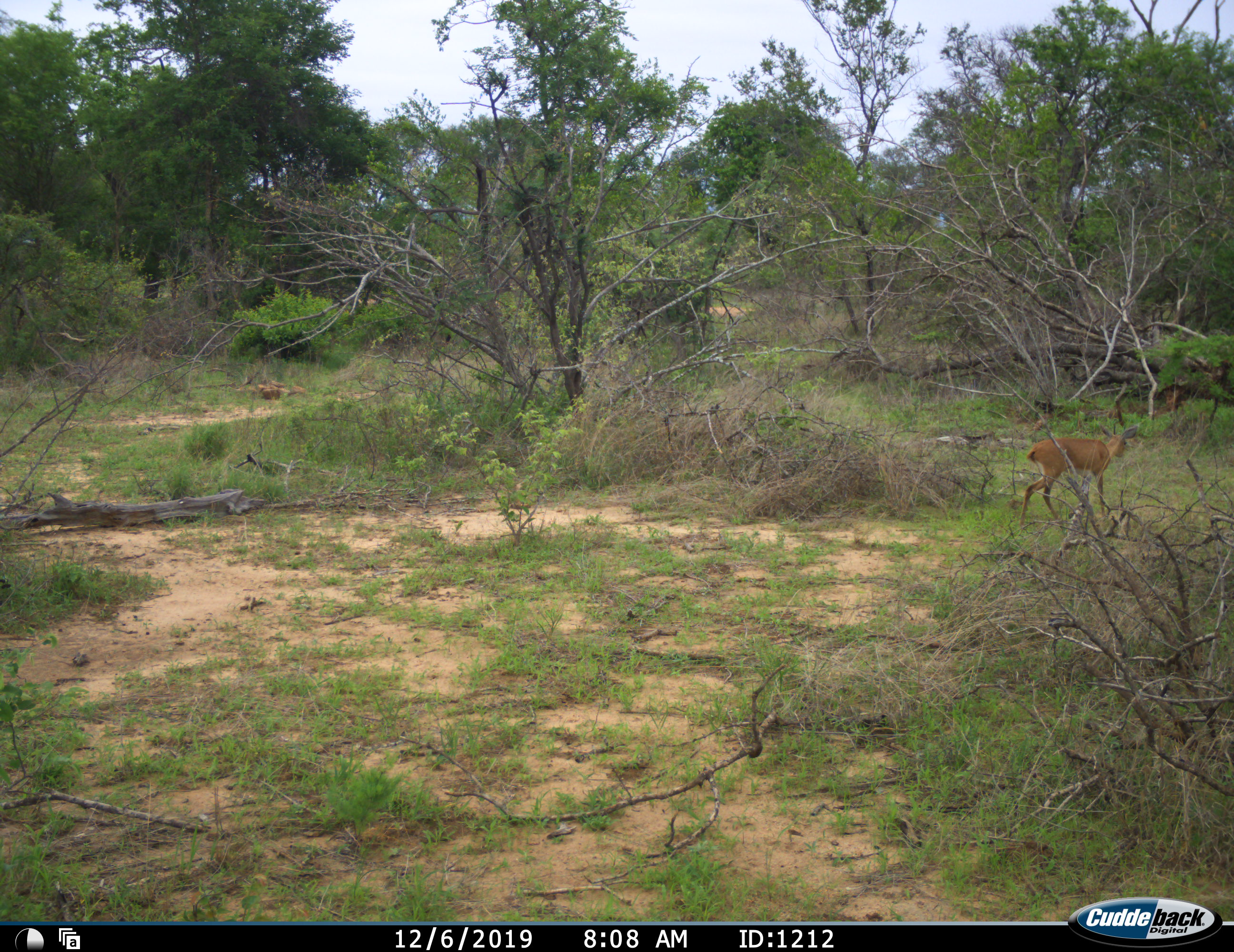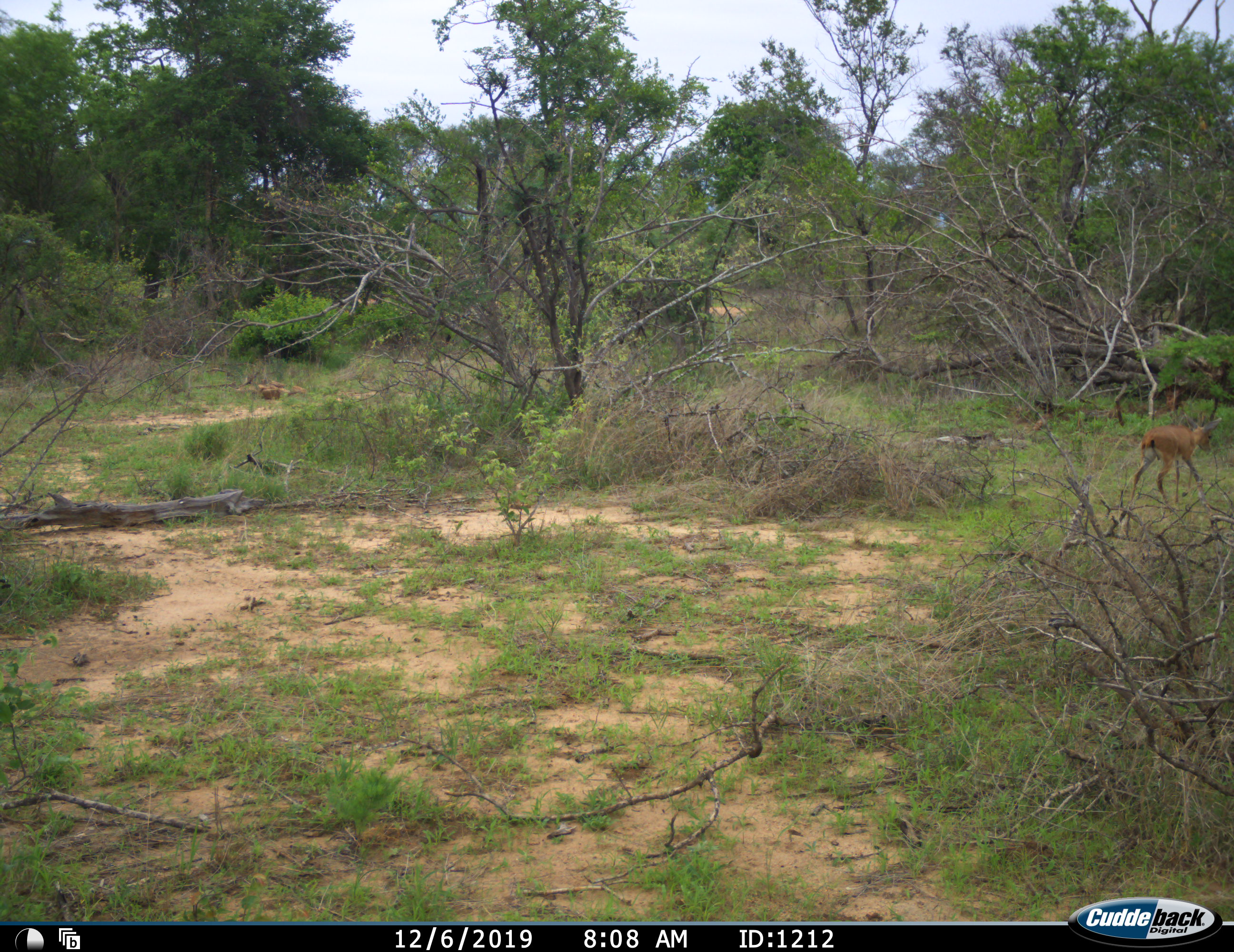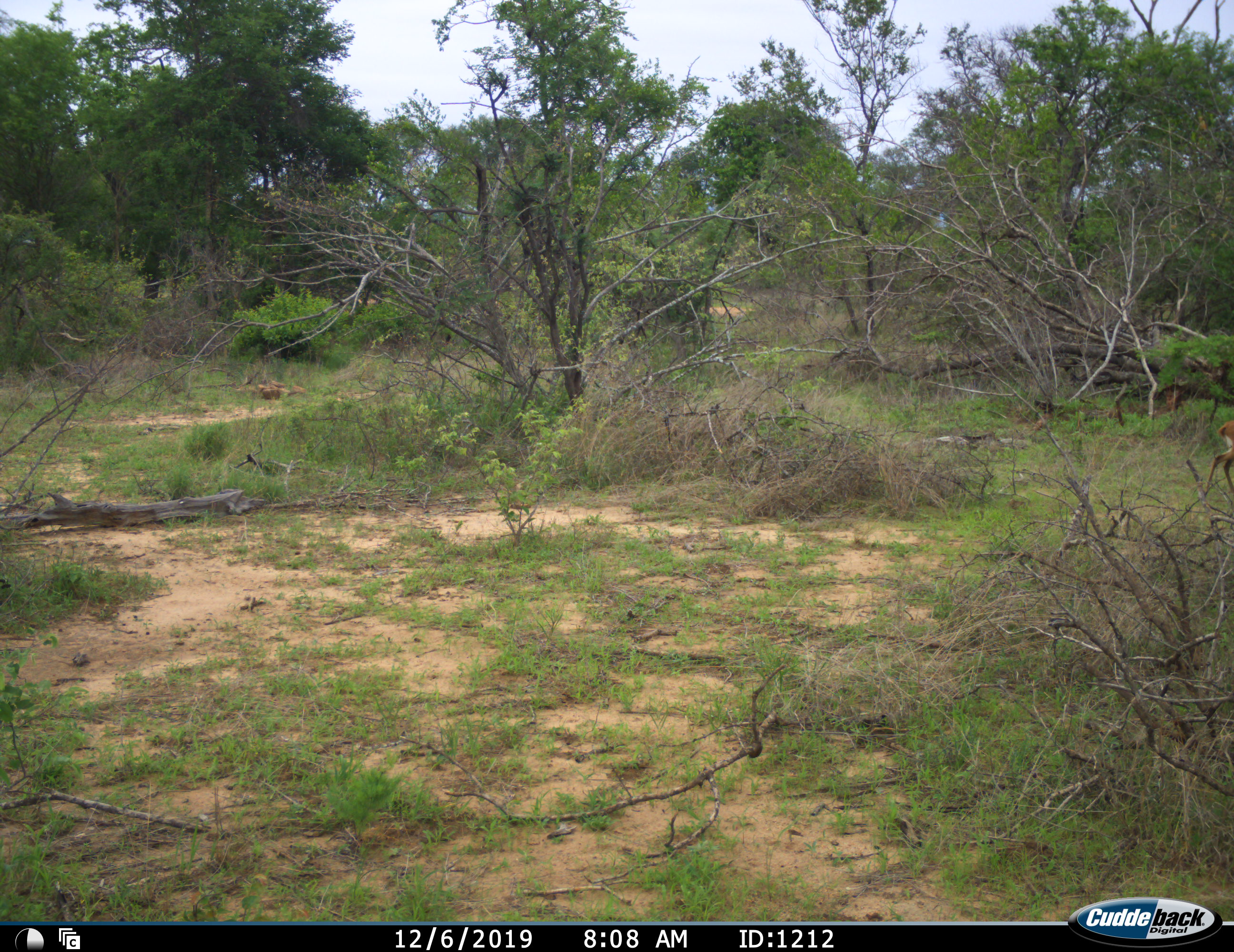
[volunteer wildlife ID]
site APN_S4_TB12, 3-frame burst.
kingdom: Animalia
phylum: Chordata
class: Mammalia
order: Artiodactyla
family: Bovidae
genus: Raphicerus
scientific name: Raphicerus campestris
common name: steenbok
Steenbok (Raphicerus campestris), count 1. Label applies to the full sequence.